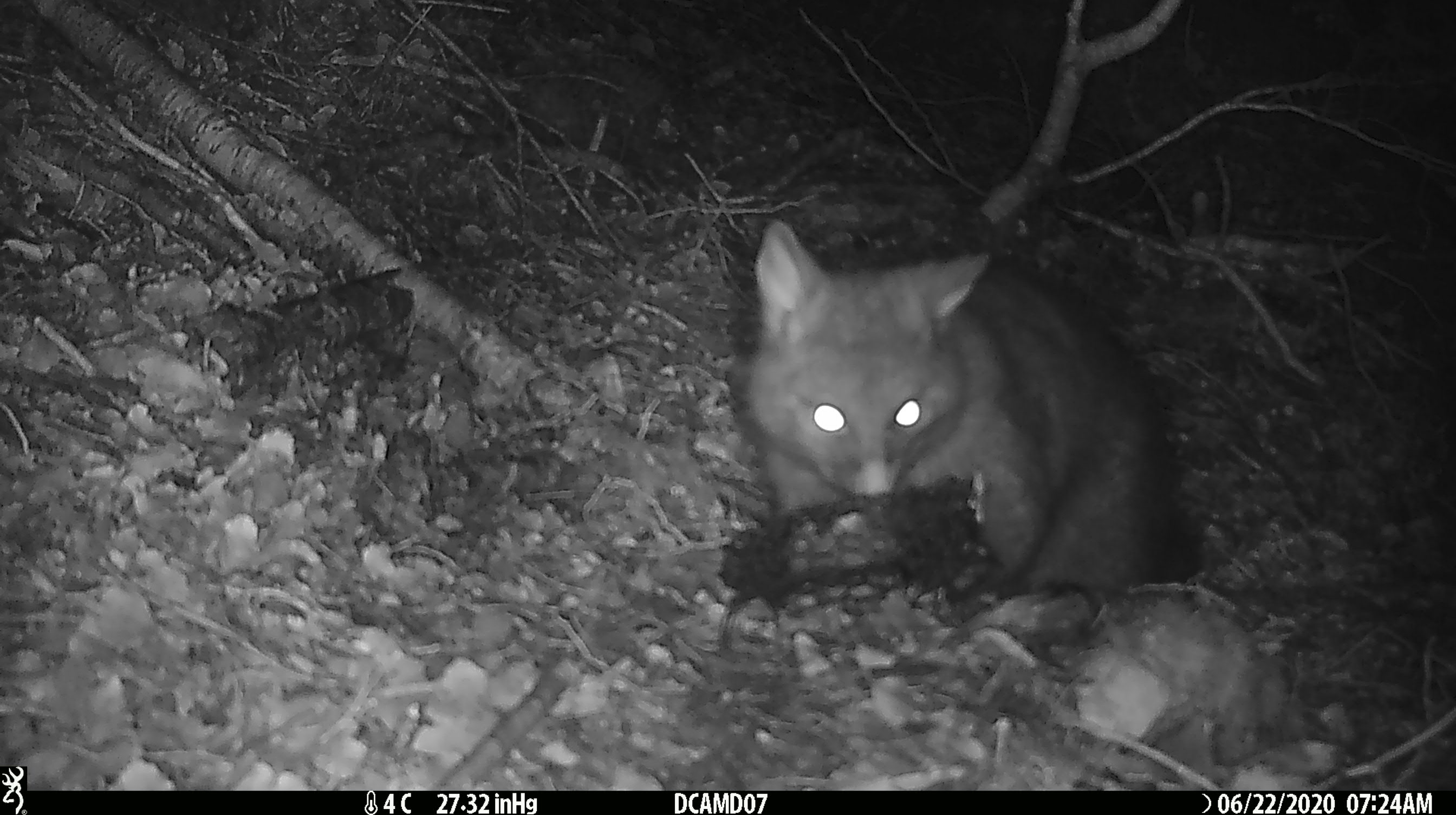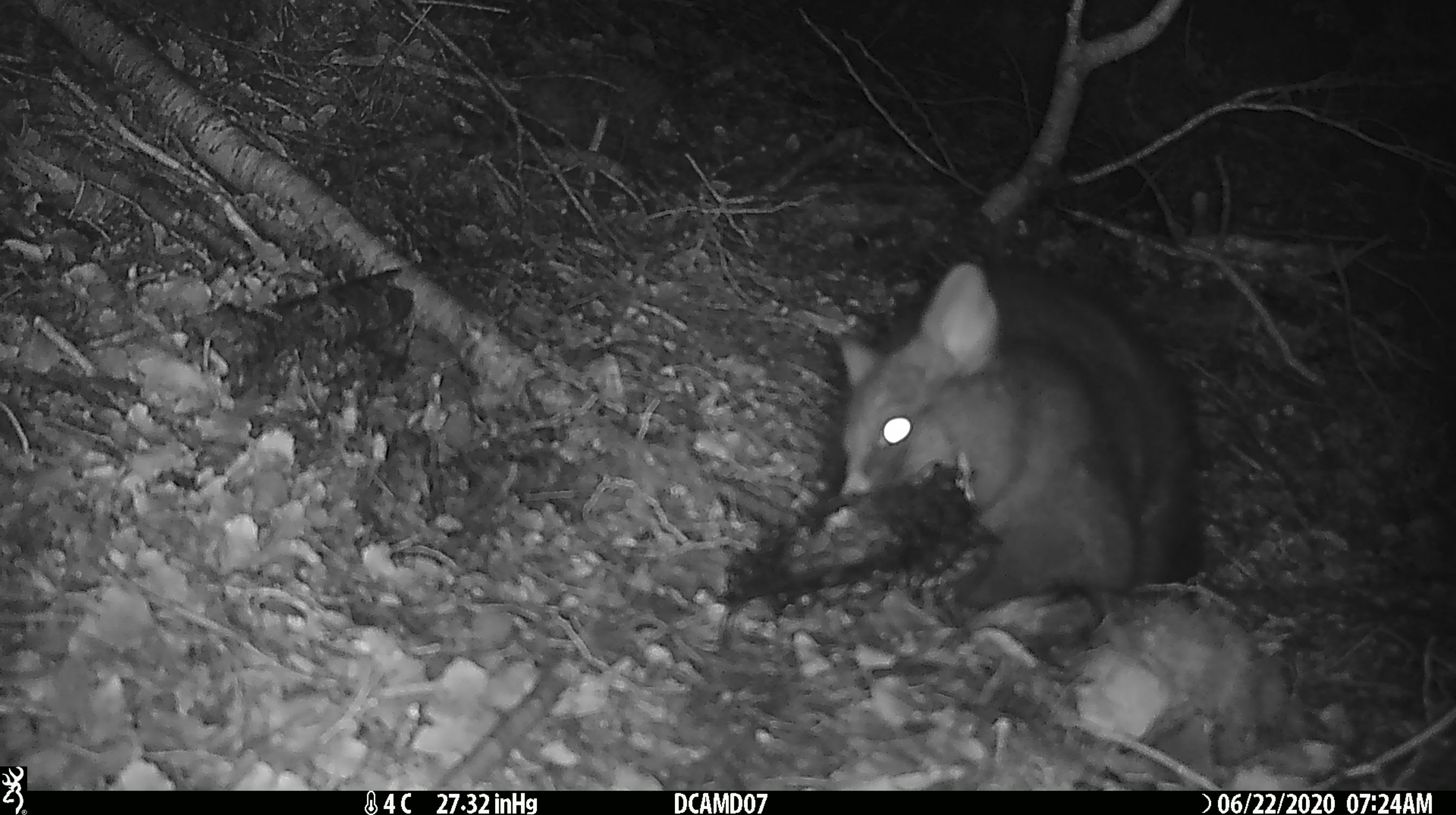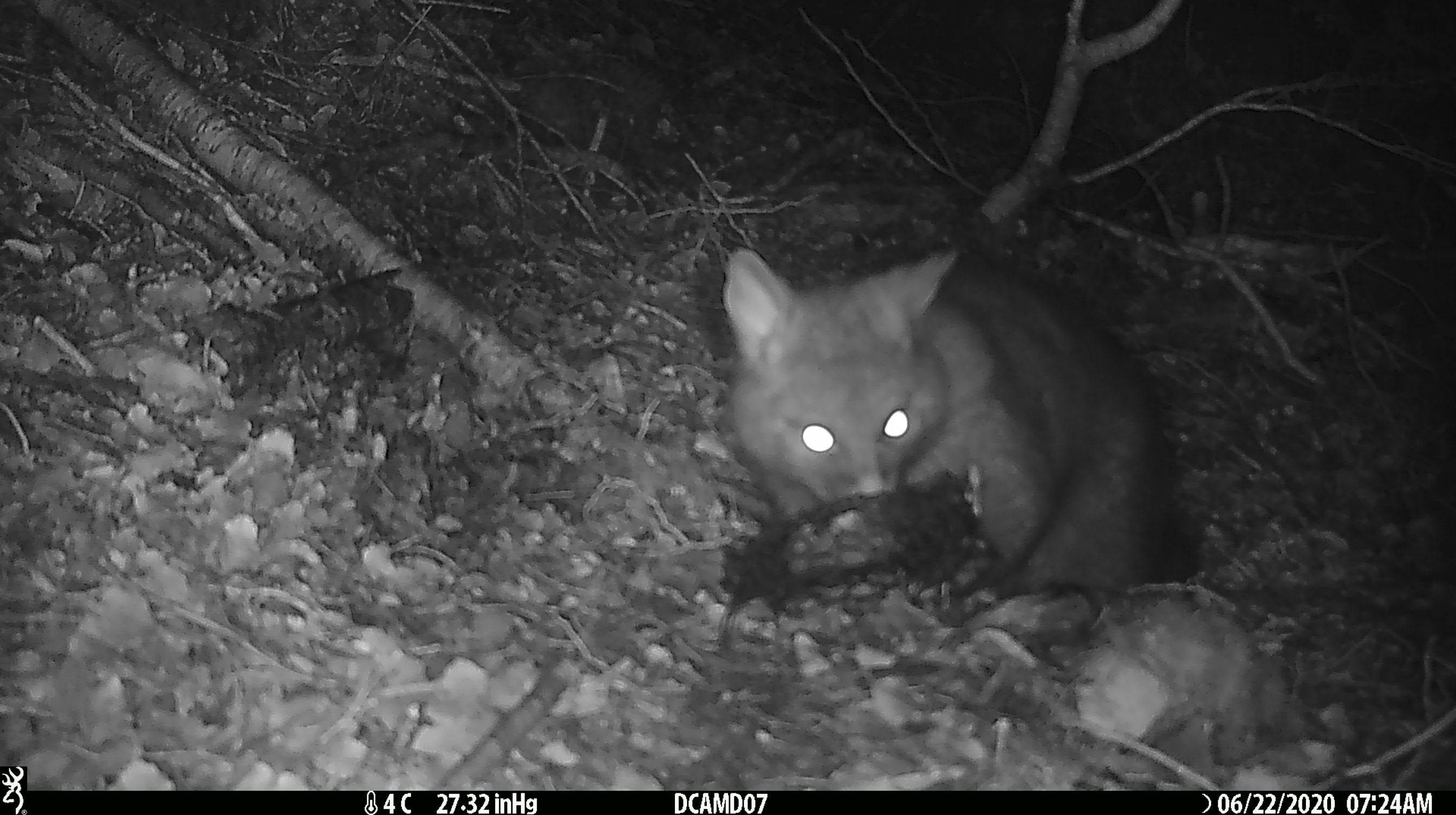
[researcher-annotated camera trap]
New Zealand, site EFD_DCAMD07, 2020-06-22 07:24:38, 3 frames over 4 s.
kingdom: Animalia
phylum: Chordata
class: Mammalia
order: Diprotodontia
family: Phalangeridae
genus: Trichosurus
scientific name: Trichosurus vulpecula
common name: common brushtail possum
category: possum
Possum (common brushtail possum) (Trichosurus vulpecula).